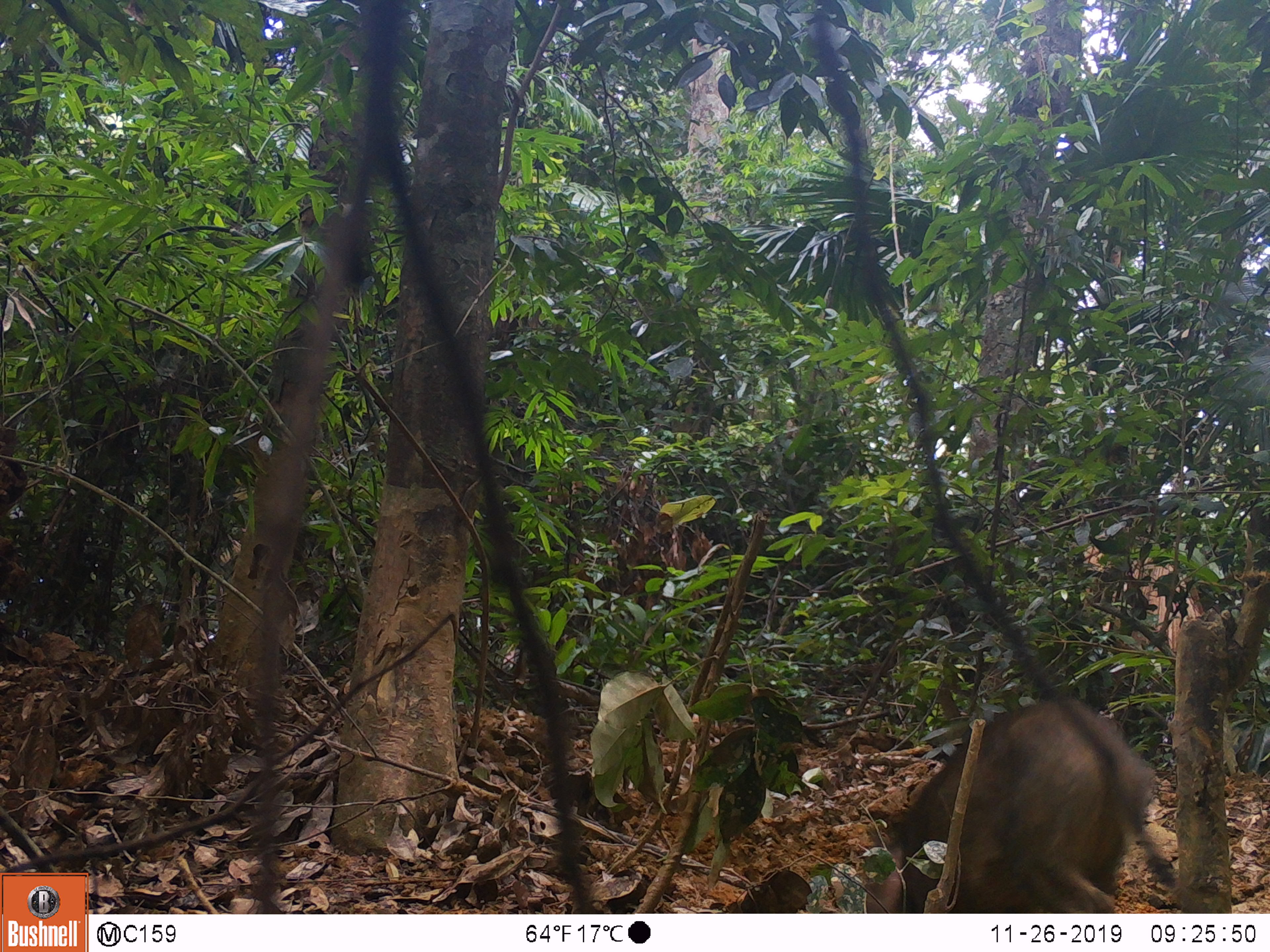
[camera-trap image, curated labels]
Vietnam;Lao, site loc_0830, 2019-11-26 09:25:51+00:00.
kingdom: Animalia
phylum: Chordata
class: Mammalia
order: Artiodactyla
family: Suidae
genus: Sus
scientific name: Sus scrofa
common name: eurasian wild pig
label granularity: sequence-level